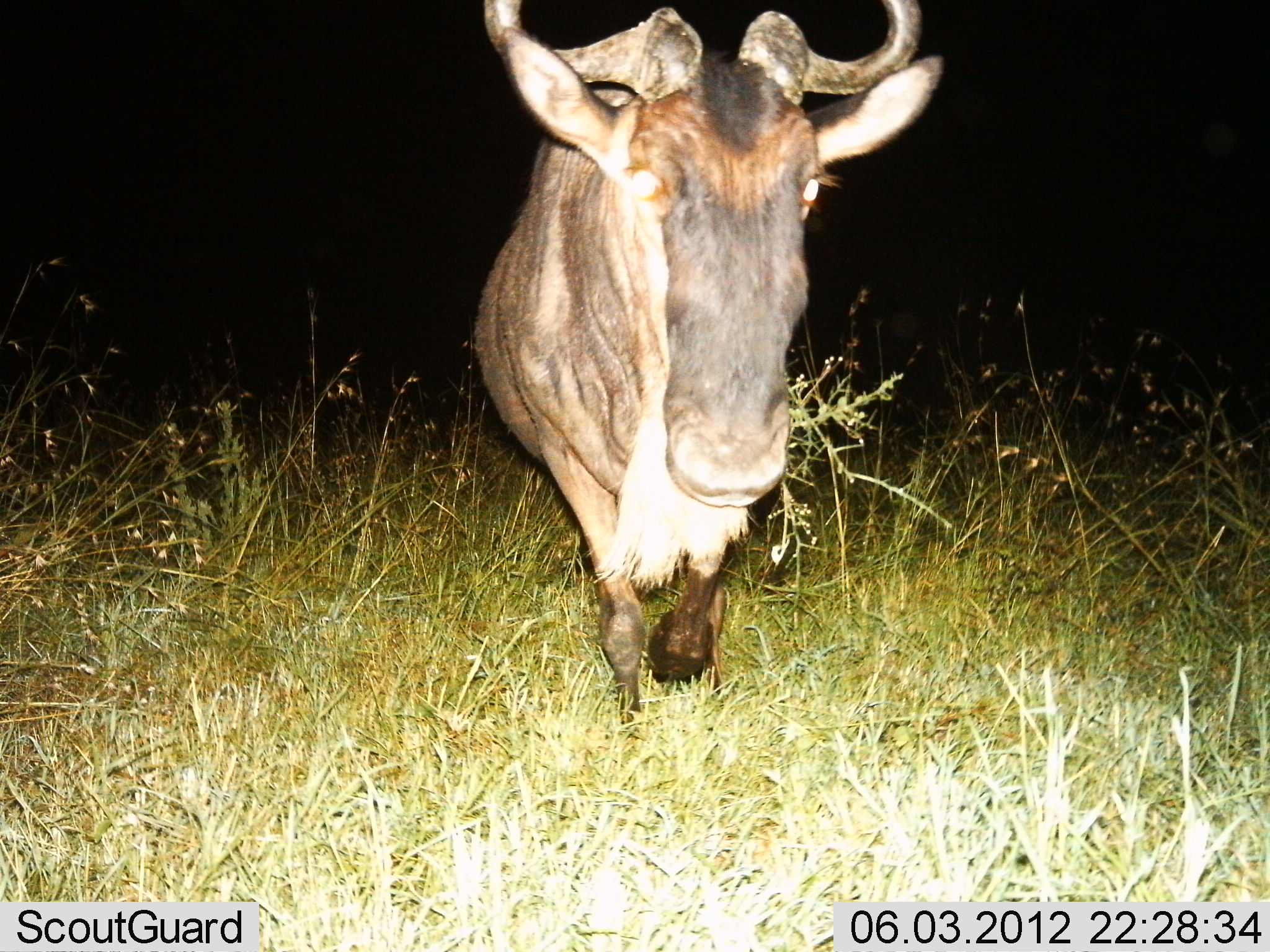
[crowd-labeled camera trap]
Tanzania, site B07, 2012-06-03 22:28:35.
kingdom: Animalia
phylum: Chordata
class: Mammalia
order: Artiodactyla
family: Bovidae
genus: Connochaetes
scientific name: Connochaetes taurinus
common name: blue wildebeest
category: wildebeest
Wildebeest (blue wildebeest) (Connochaetes taurinus), count 1. Behavior (volunteer vote fractions): standing 30%, resting 0%, moving 70%, interacting 0%. Young present (vote fraction): 0%. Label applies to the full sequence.